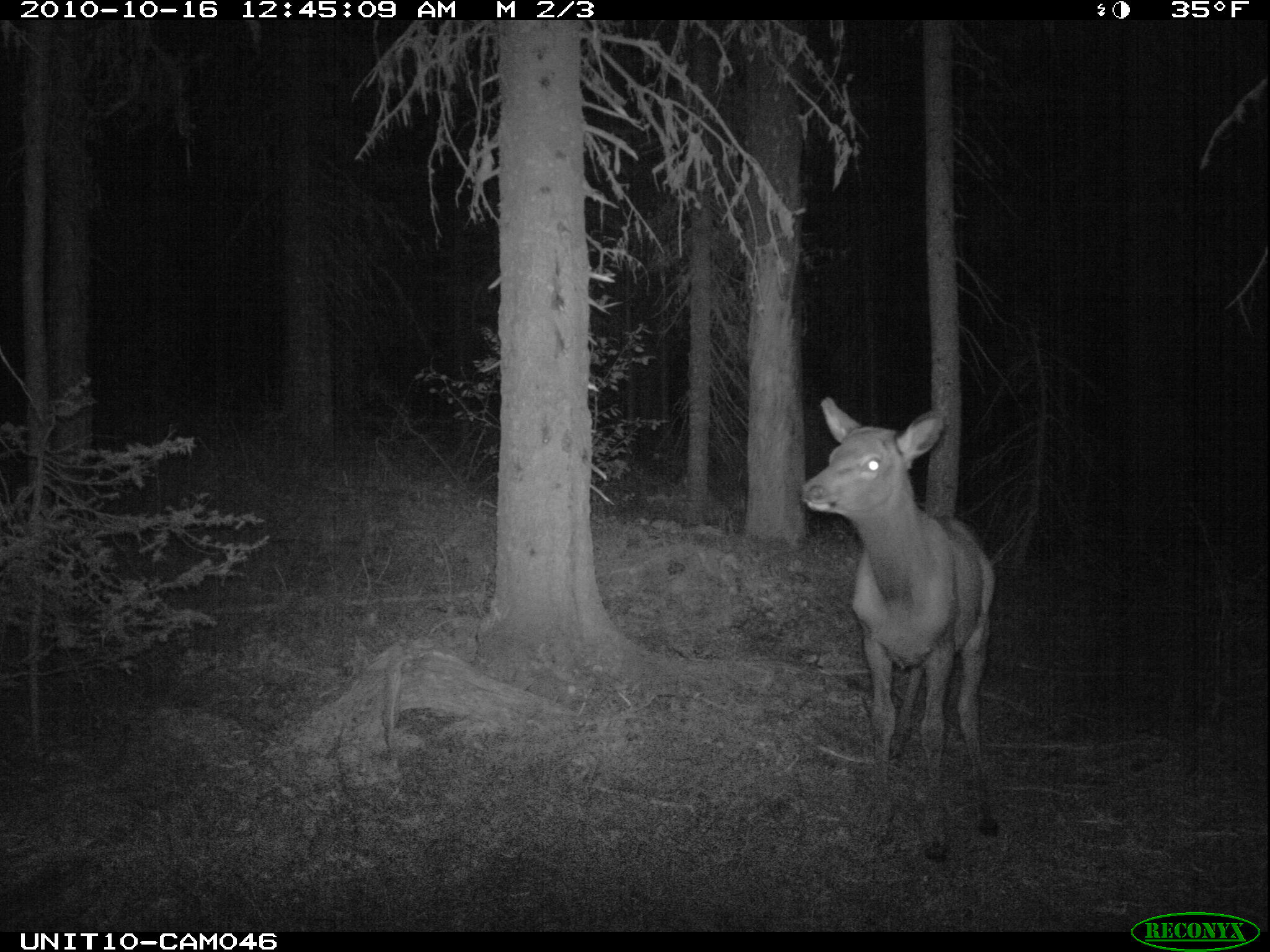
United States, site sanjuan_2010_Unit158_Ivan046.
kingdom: Animalia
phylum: Chordata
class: Mammalia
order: Artiodactyla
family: Cervidae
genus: Cervus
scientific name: Cervus elaphus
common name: red deer